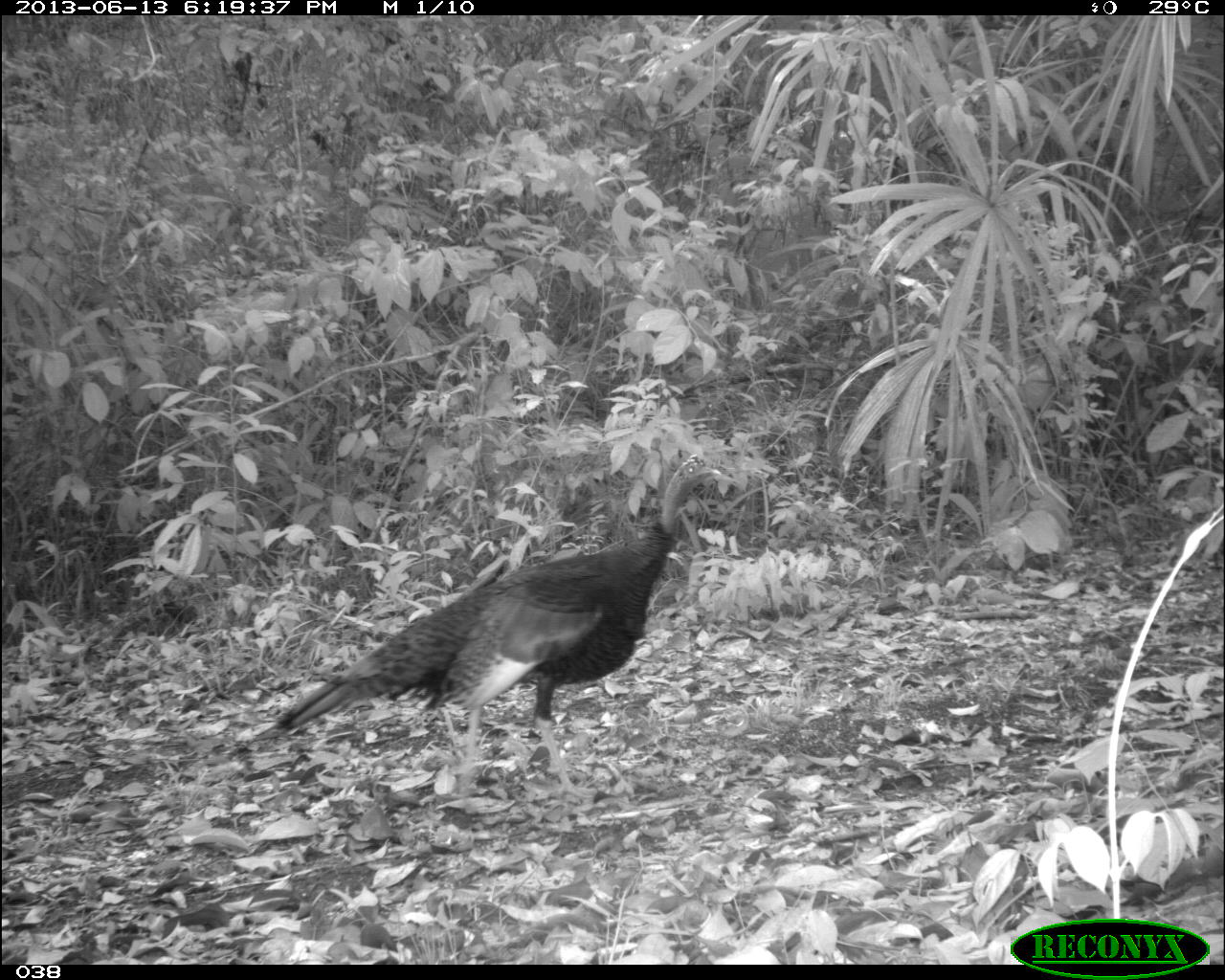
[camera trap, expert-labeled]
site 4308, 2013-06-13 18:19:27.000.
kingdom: Animalia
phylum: Chordata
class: Aves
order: Galliformes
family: Phasianidae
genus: Meleagris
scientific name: Meleagris ocellata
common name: ocellated turkey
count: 1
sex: male